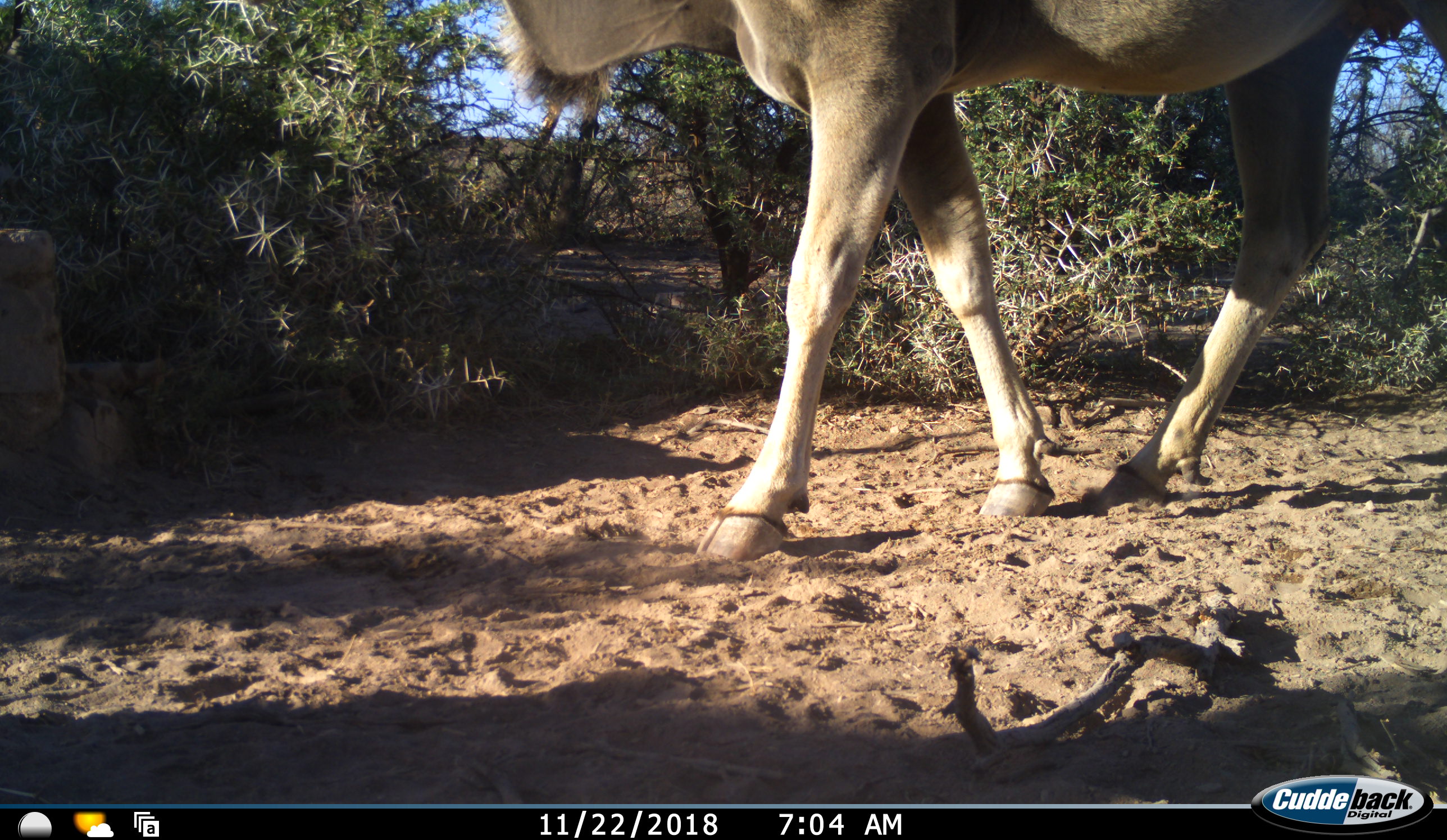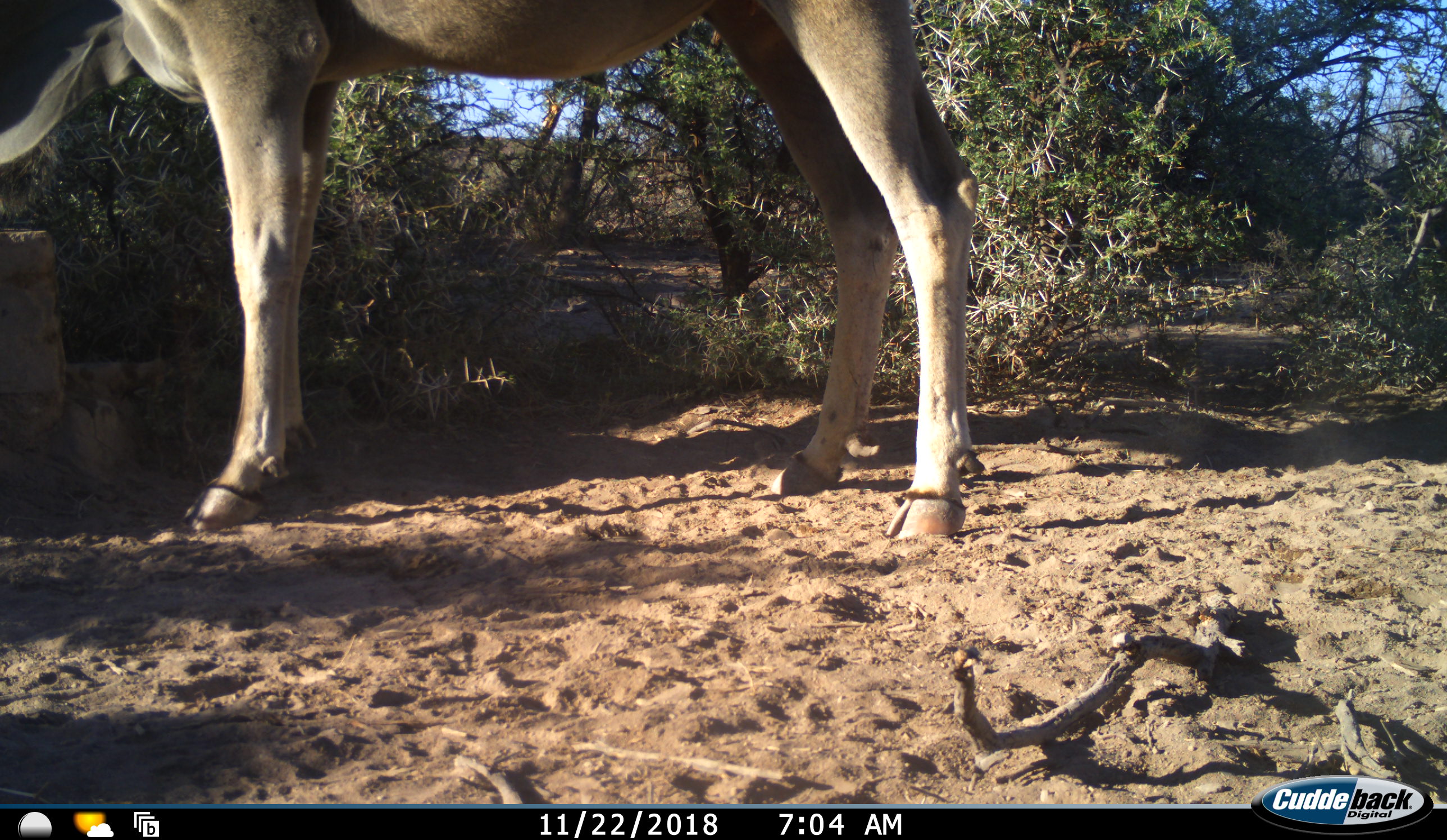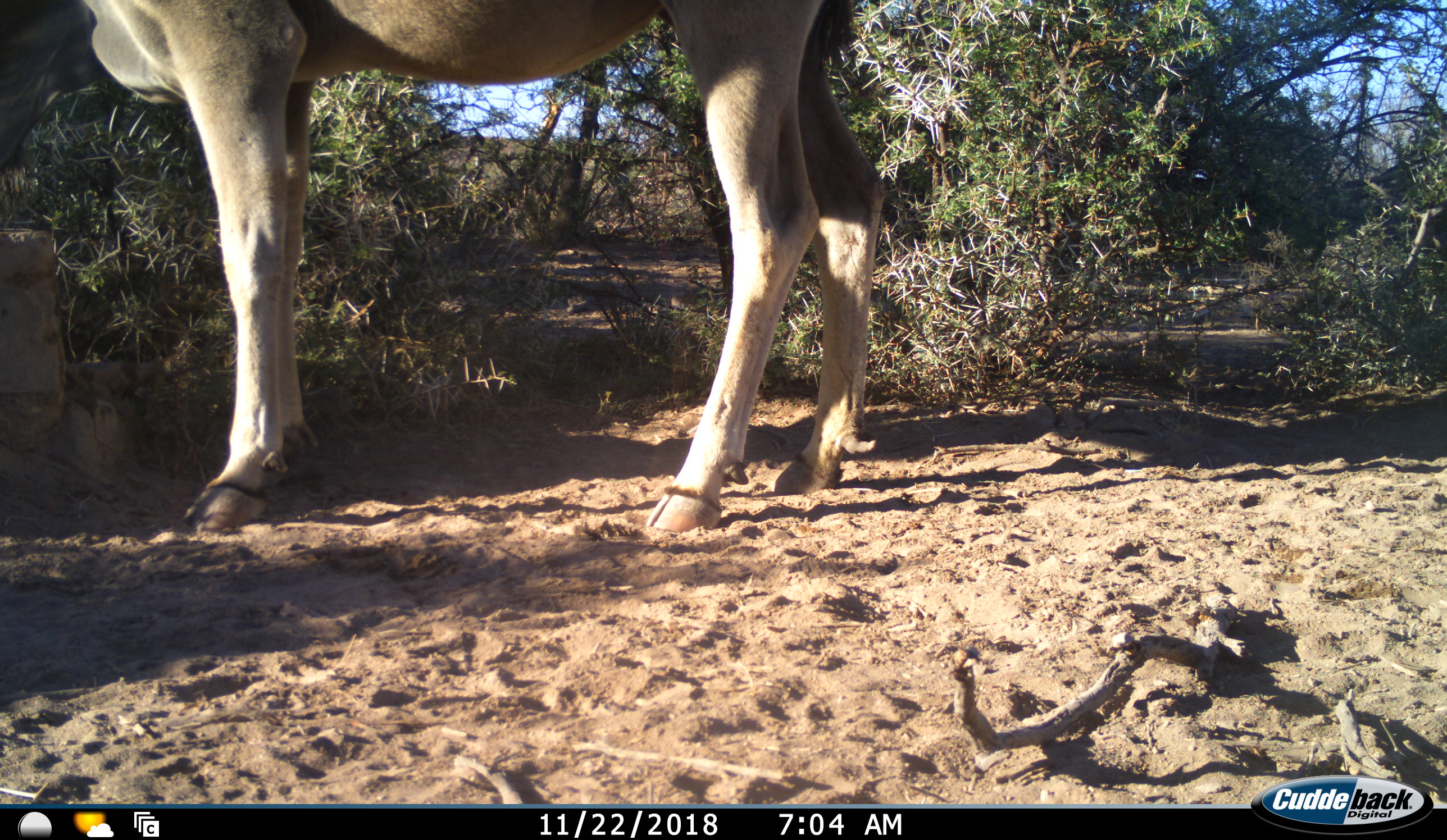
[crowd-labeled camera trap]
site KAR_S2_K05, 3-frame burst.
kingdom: Animalia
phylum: Chordata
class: Mammalia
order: Artiodactyla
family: Bovidae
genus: Tragelaphus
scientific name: Tragelaphus oryx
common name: eland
Eland (Tragelaphus oryx), count 1. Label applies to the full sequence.